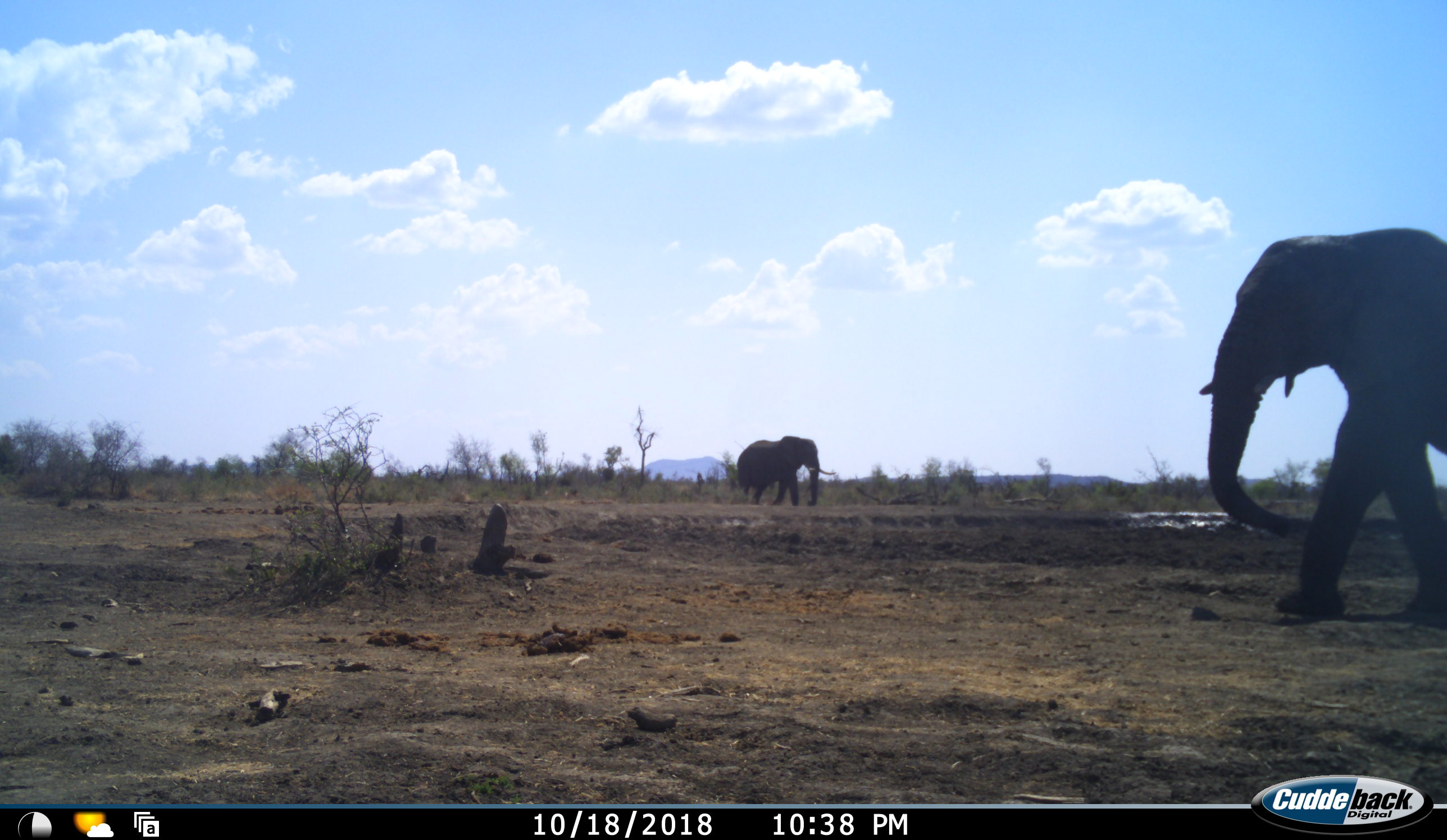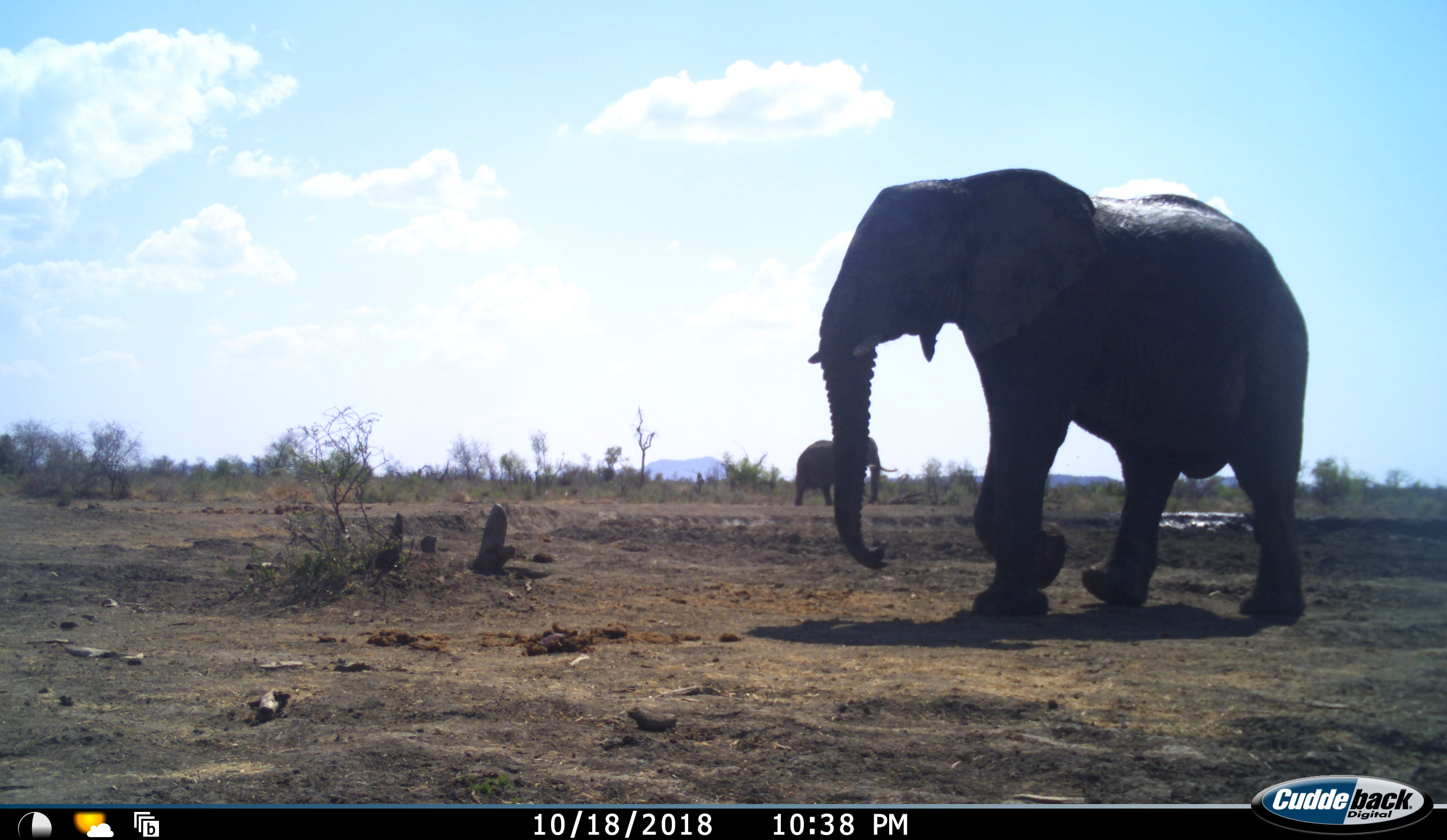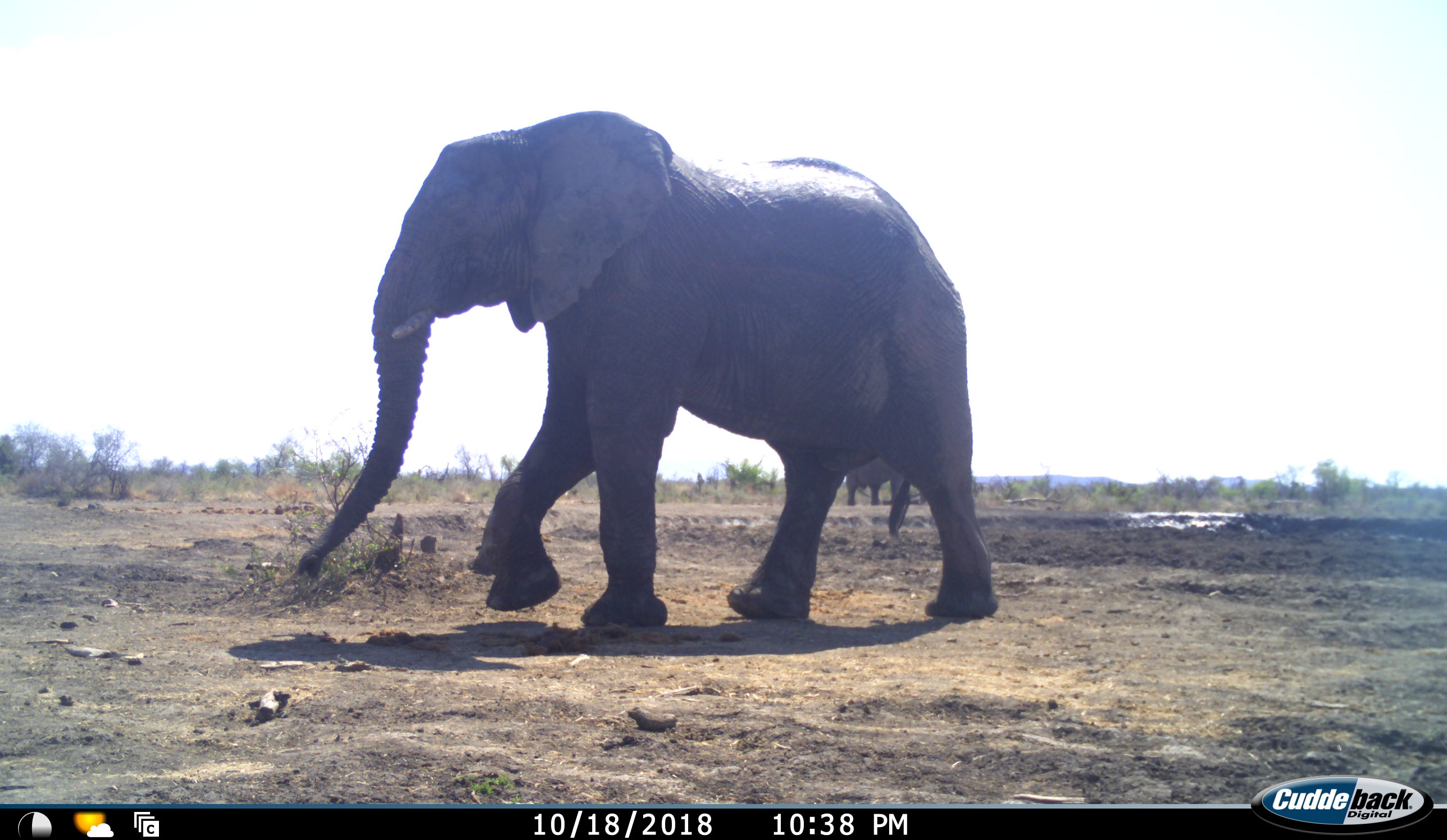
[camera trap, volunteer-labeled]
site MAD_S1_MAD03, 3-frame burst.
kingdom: Animalia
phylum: Chordata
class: Mammalia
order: Proboscidea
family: Elephantidae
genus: Loxodonta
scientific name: Loxodonta africana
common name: african bush elephant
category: elephant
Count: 2.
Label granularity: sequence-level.